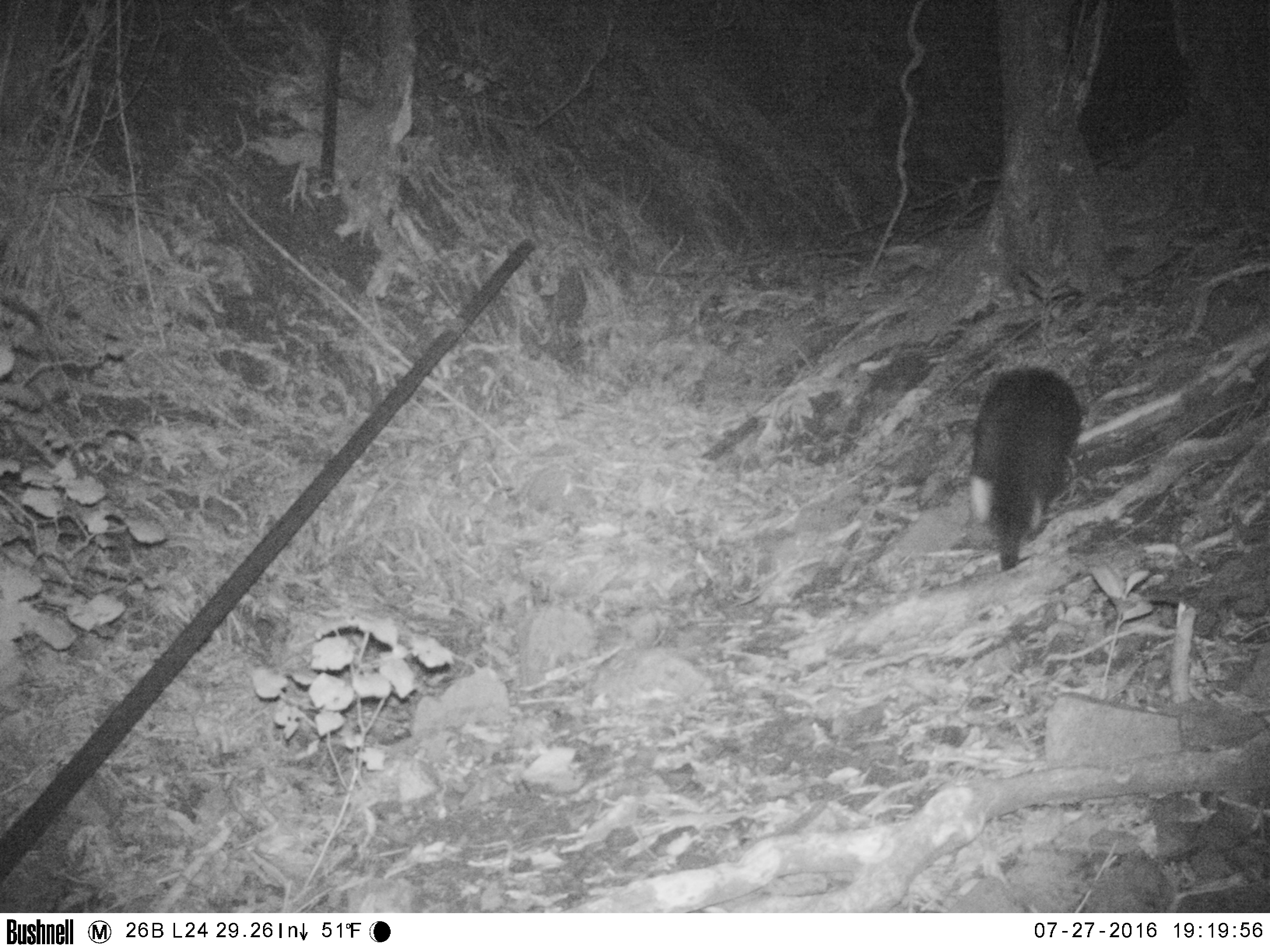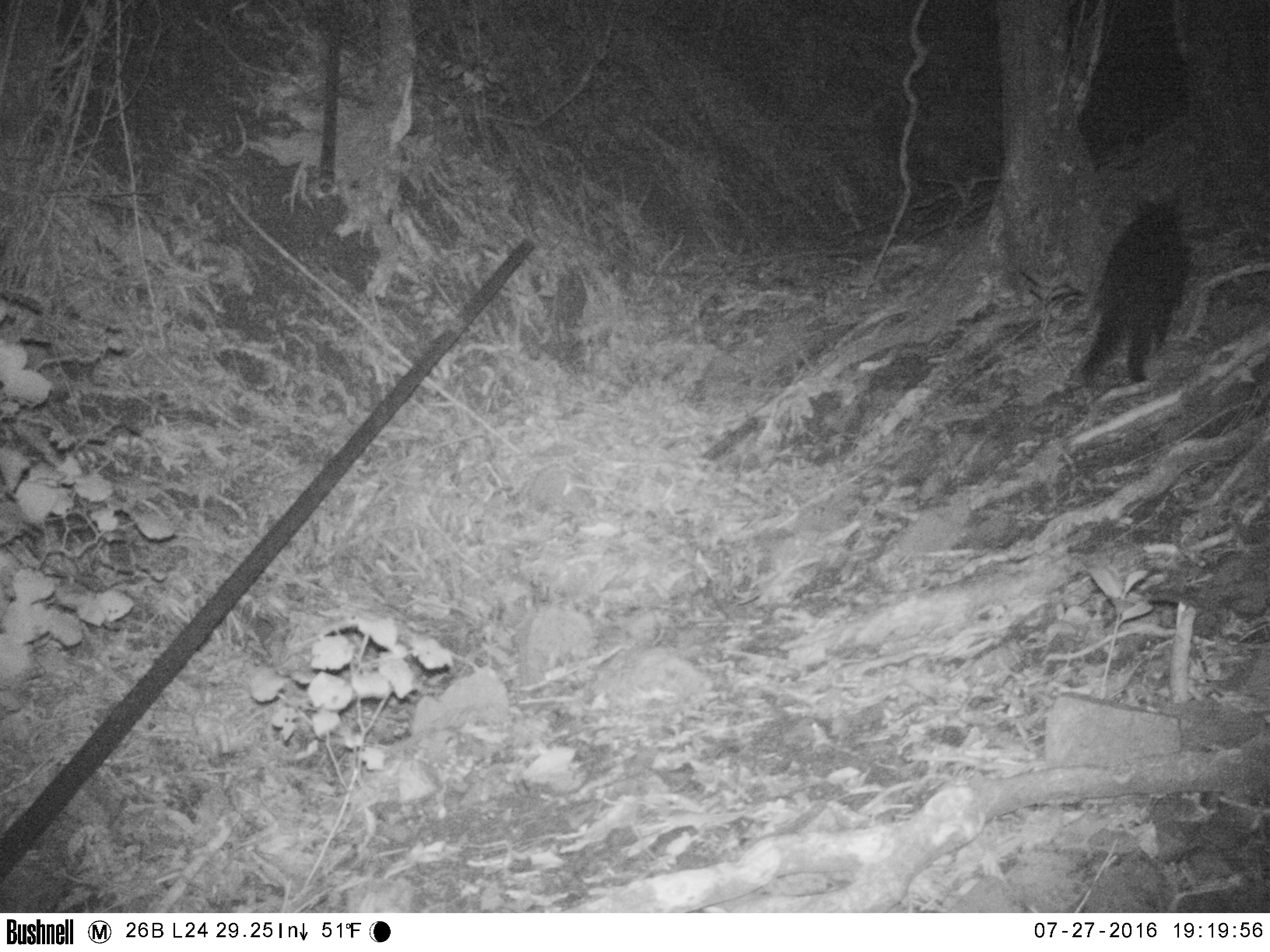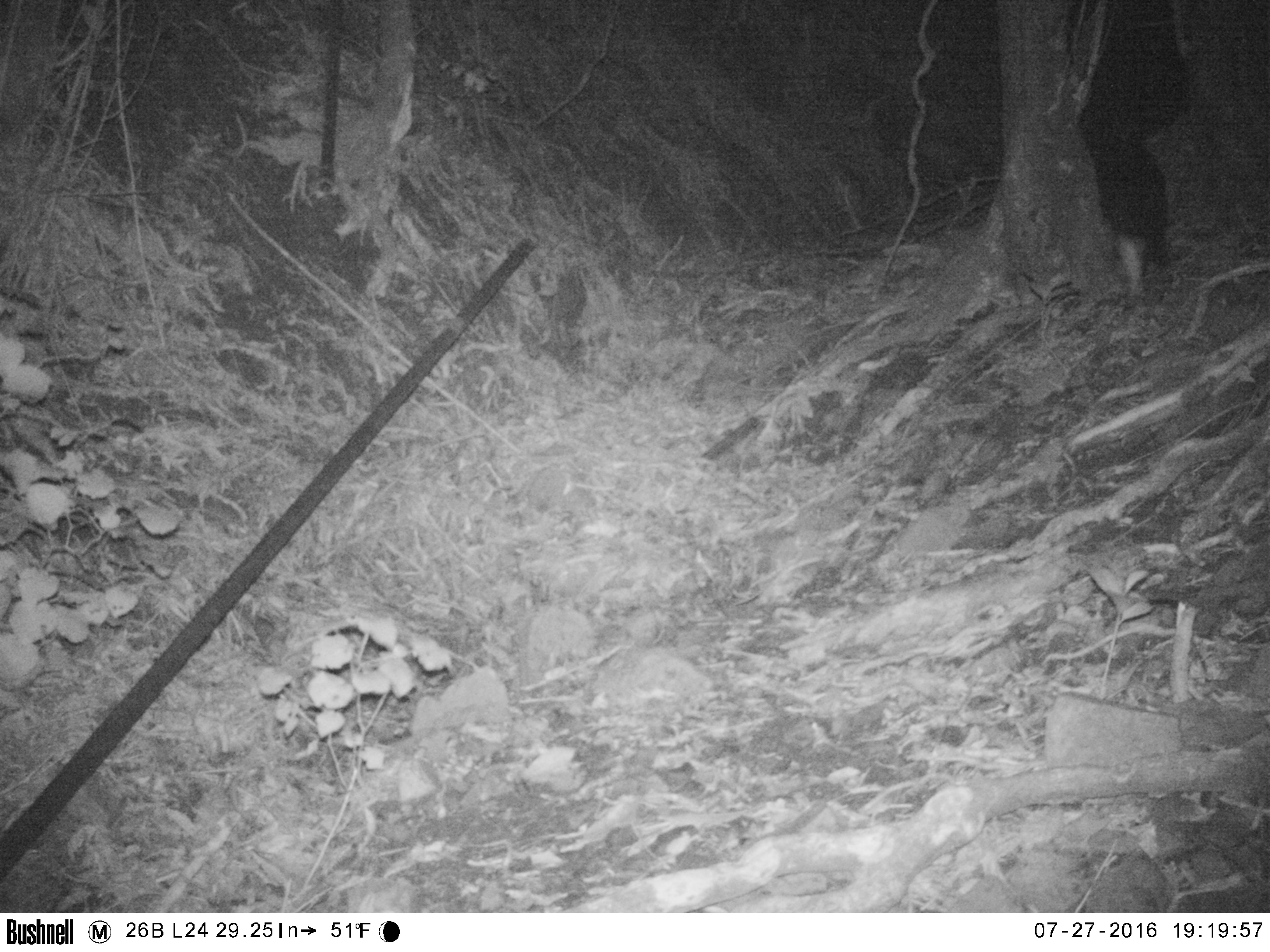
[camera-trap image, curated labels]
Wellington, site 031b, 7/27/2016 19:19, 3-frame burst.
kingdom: Animalia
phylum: Chordata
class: Mammalia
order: Carnivora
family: Felidae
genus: Felis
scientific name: Felis catus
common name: cat